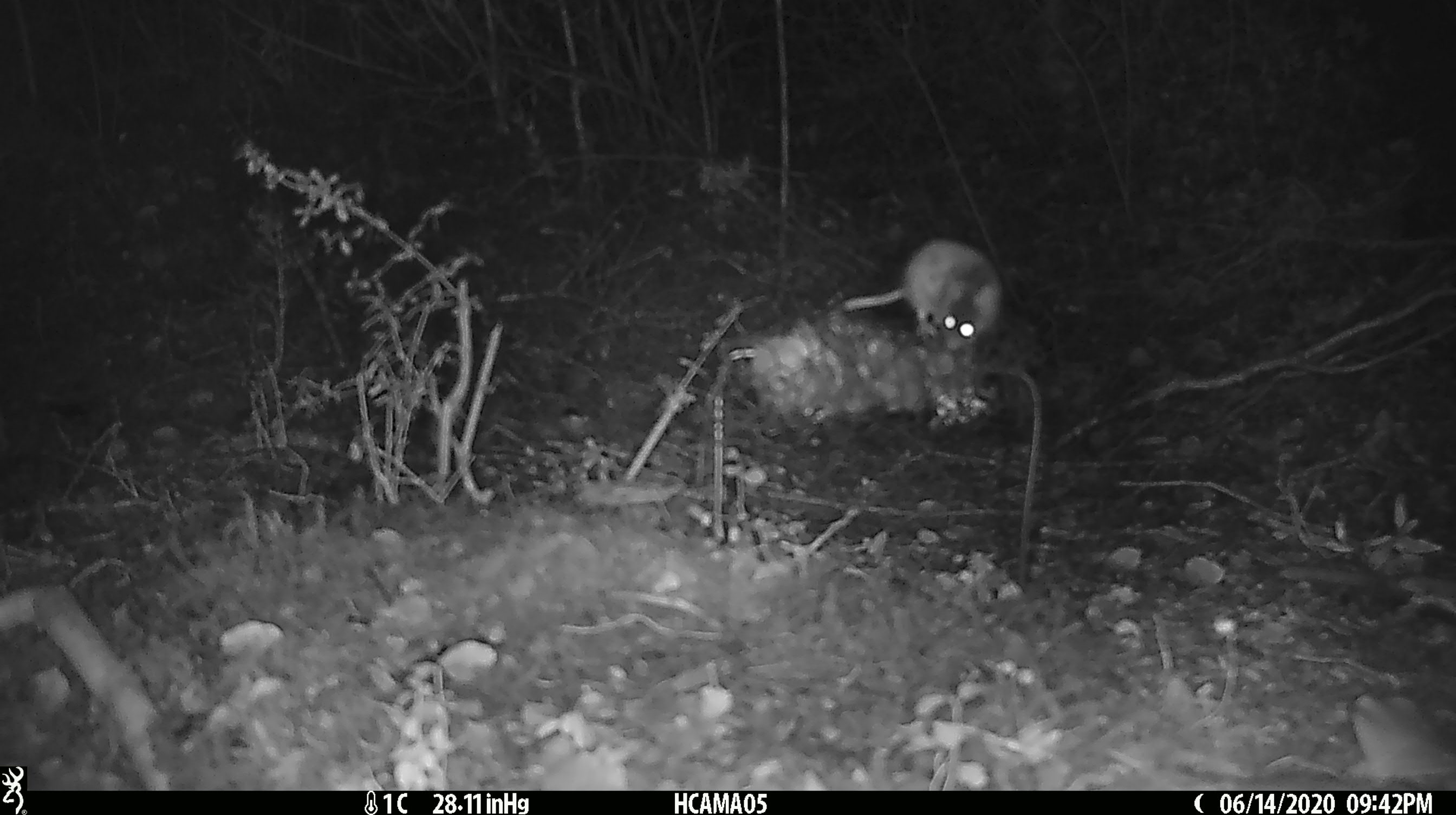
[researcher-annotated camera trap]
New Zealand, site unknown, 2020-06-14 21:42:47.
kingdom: Animalia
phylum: Chordata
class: Mammalia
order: Rodentia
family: Muridae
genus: Mus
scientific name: Mus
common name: mouse